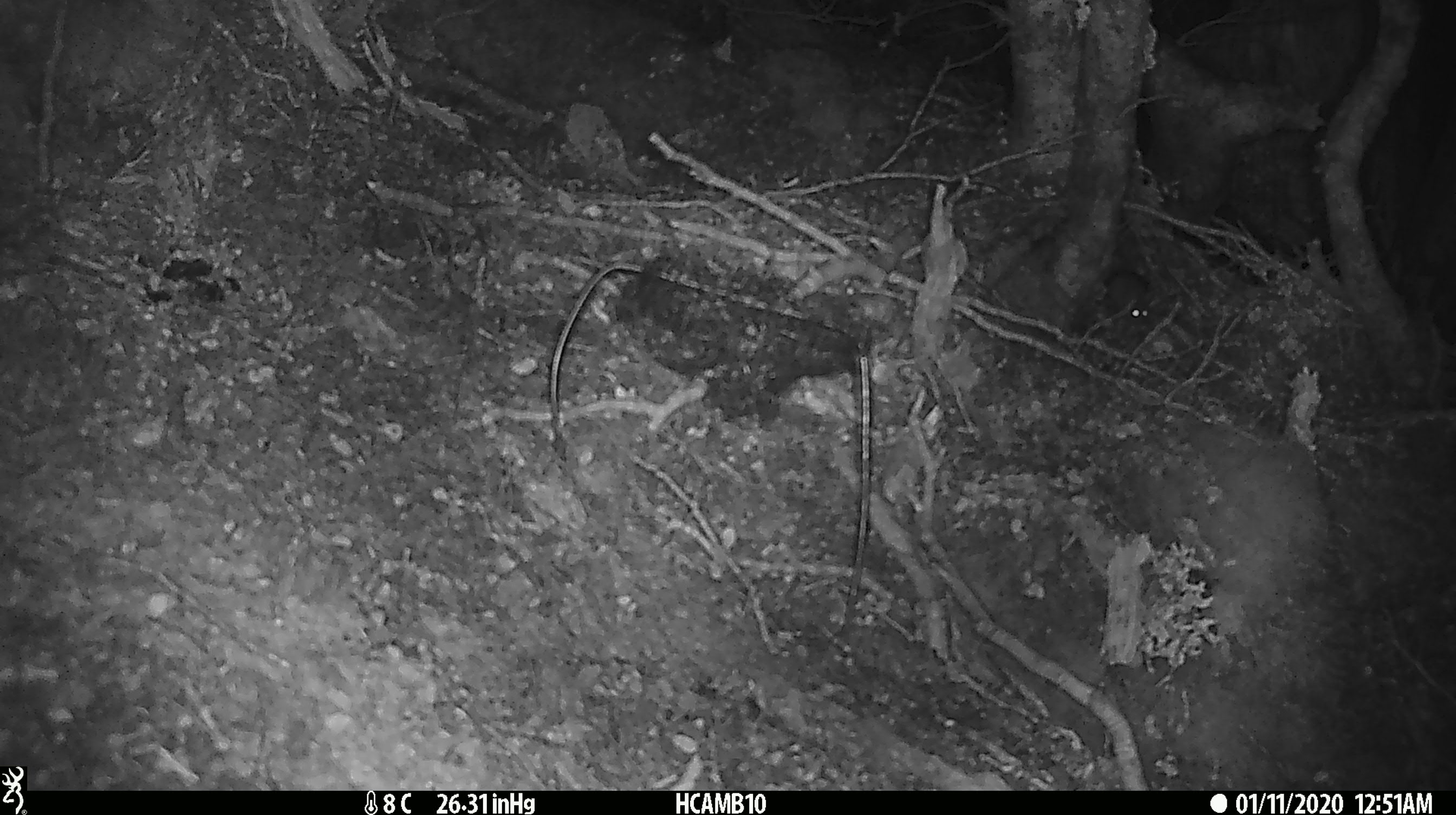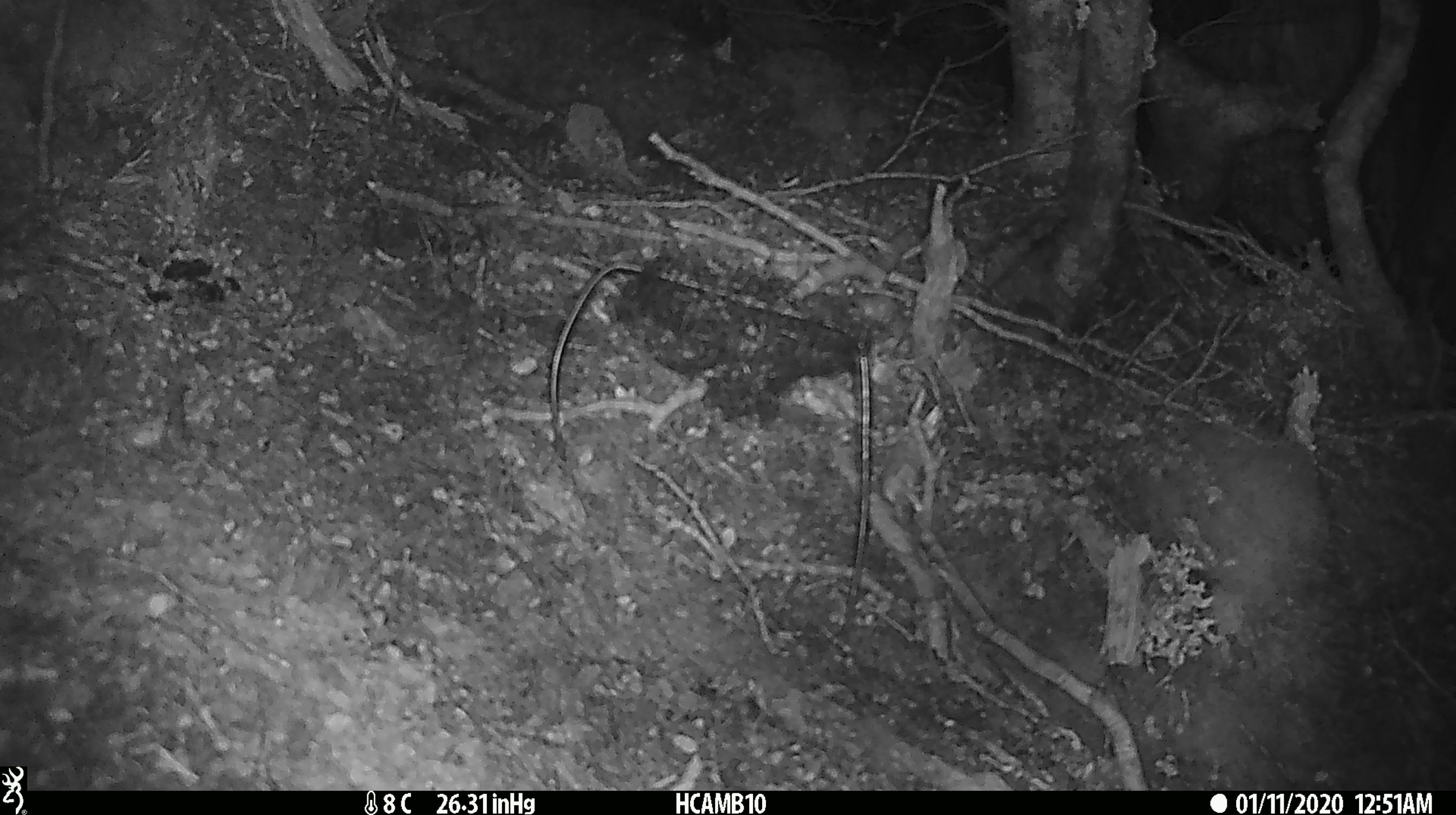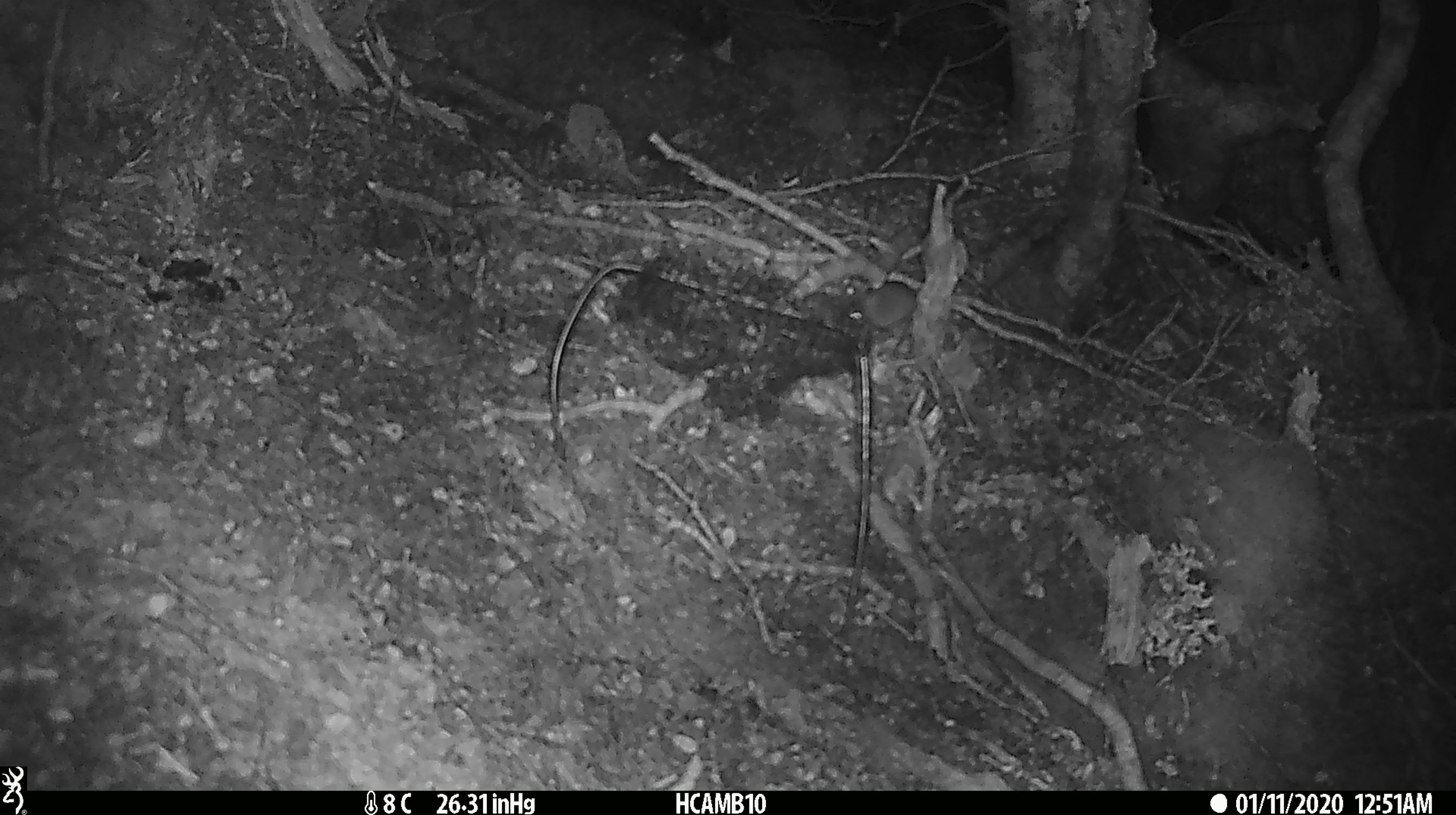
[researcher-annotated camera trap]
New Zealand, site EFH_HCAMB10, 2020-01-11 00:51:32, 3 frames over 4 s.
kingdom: Animalia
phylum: Chordata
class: Mammalia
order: Rodentia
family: Muridae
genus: Mus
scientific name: Mus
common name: mouse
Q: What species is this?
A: Mouse (Mus).